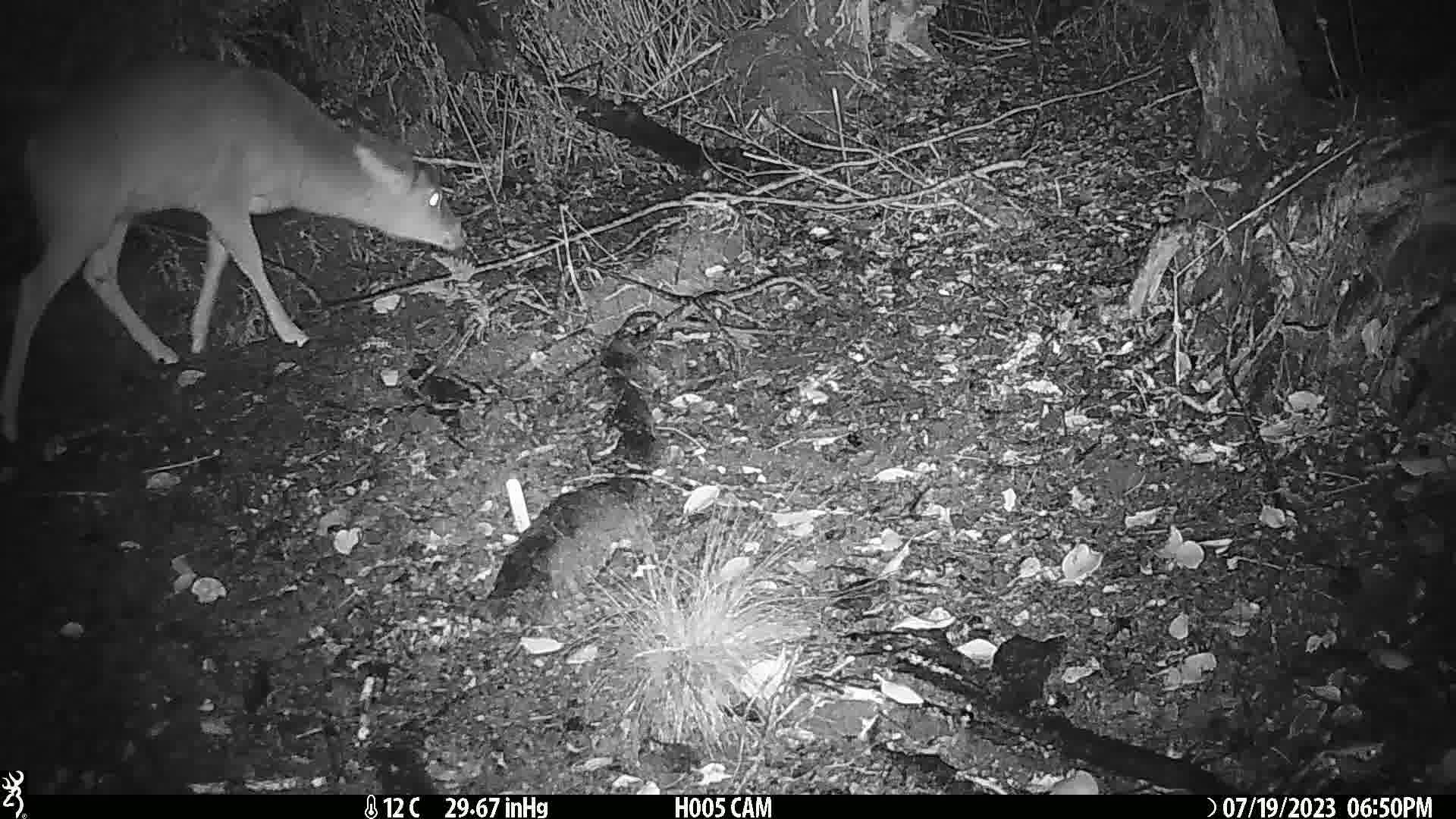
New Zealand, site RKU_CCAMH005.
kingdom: Animalia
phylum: Chordata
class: Mammalia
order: Artiodactyla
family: Cervidae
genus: Odocoileus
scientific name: Odocoileus virginianus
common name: white-tailed deer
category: white tailed deer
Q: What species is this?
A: White tailed deer (white-tailed deer) (Odocoileus virginianus).